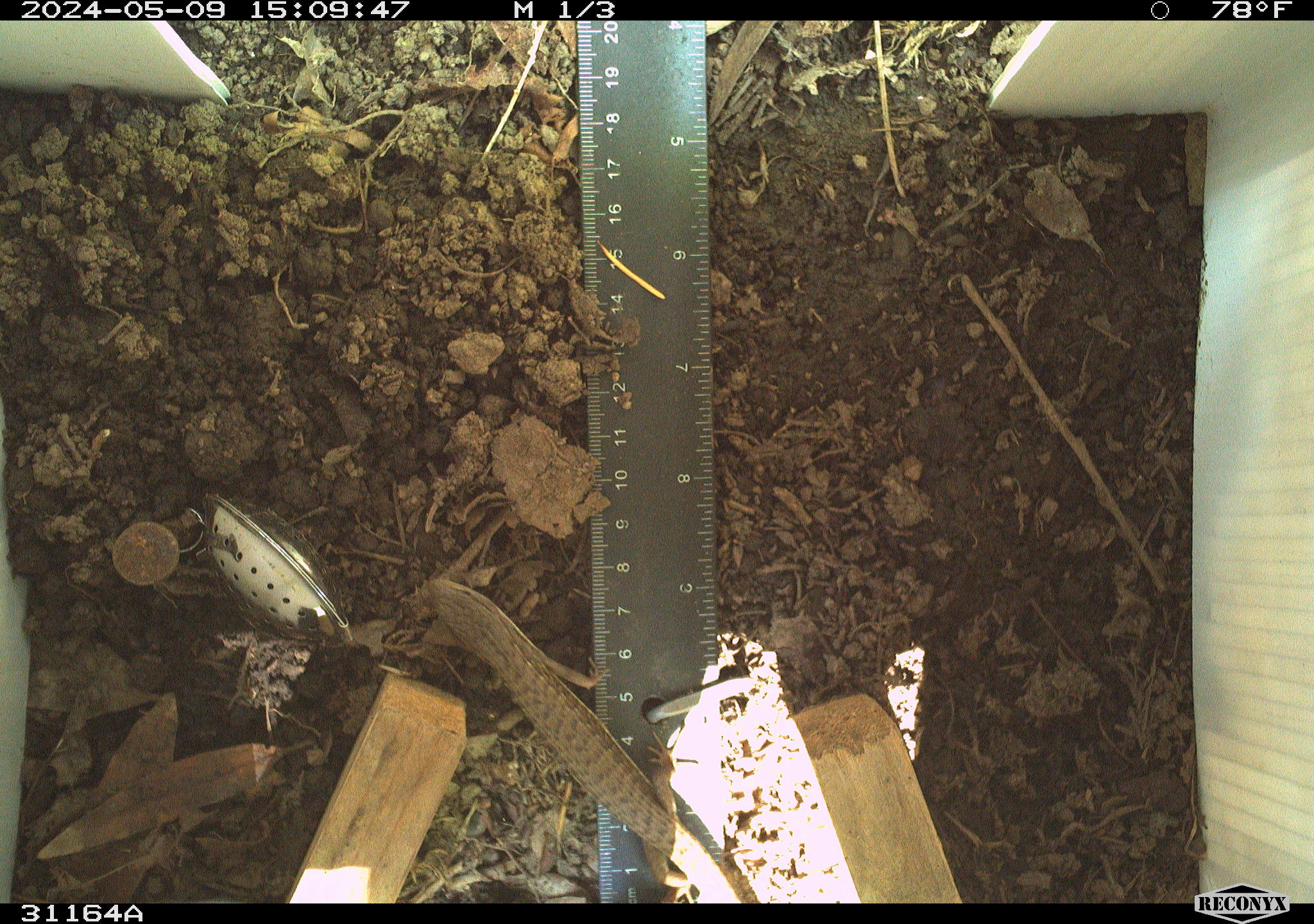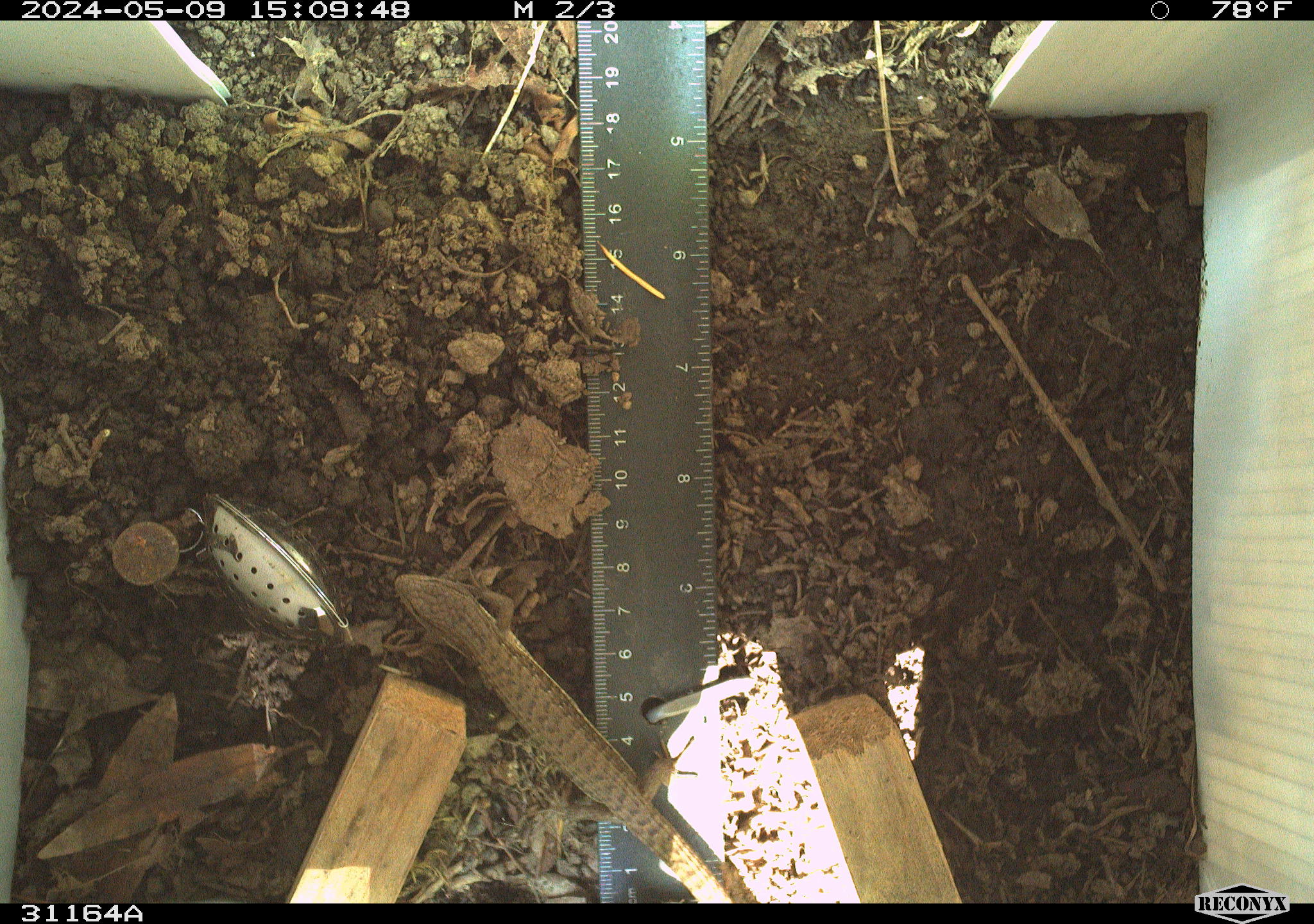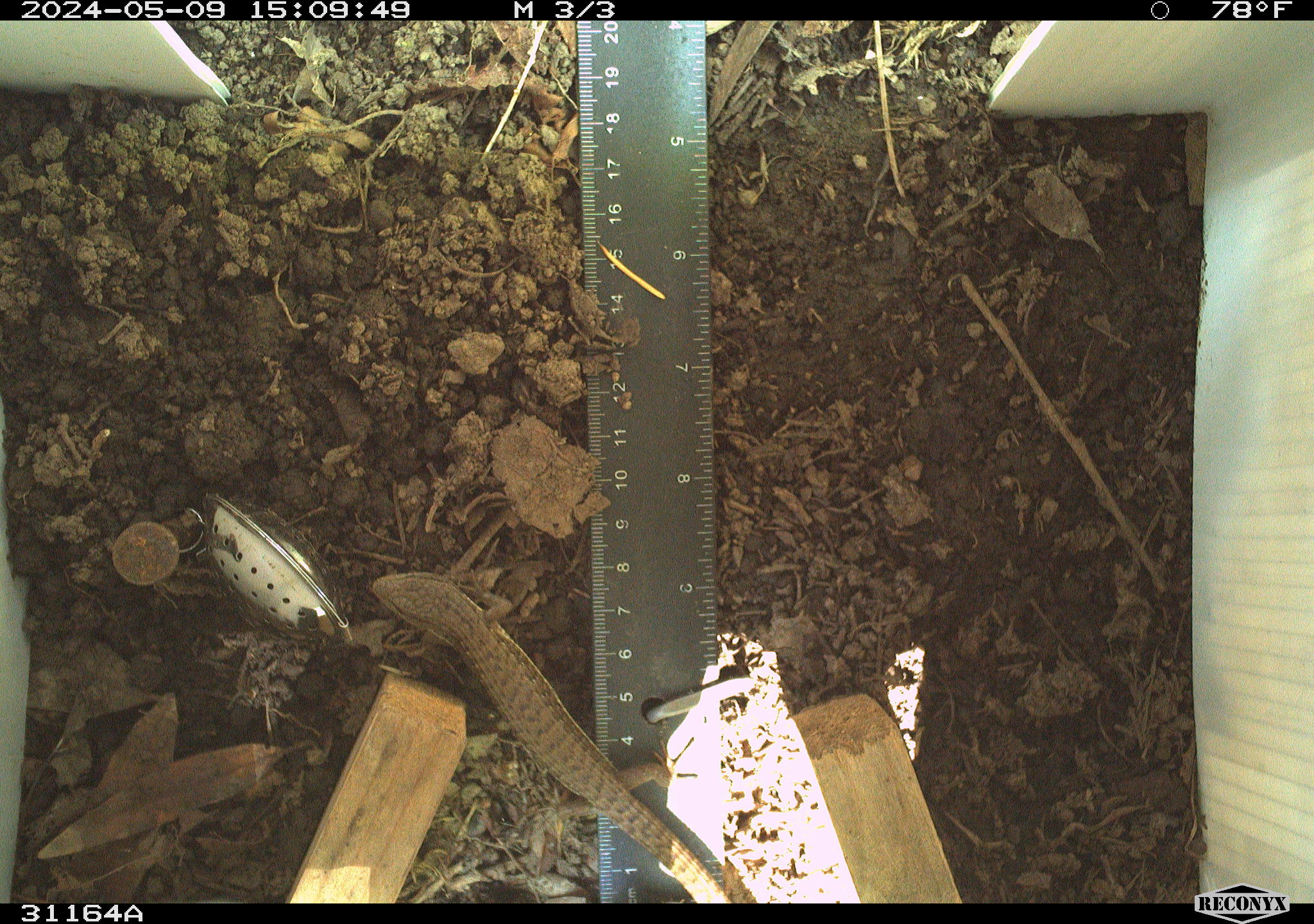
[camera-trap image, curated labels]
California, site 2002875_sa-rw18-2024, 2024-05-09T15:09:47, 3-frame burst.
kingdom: Animalia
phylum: Chordata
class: Reptilia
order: Squamata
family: Anguidae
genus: Elgaria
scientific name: Elgaria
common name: alligator lizards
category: elgaria species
Elgaria species (alligator lizards) (Elgaria).